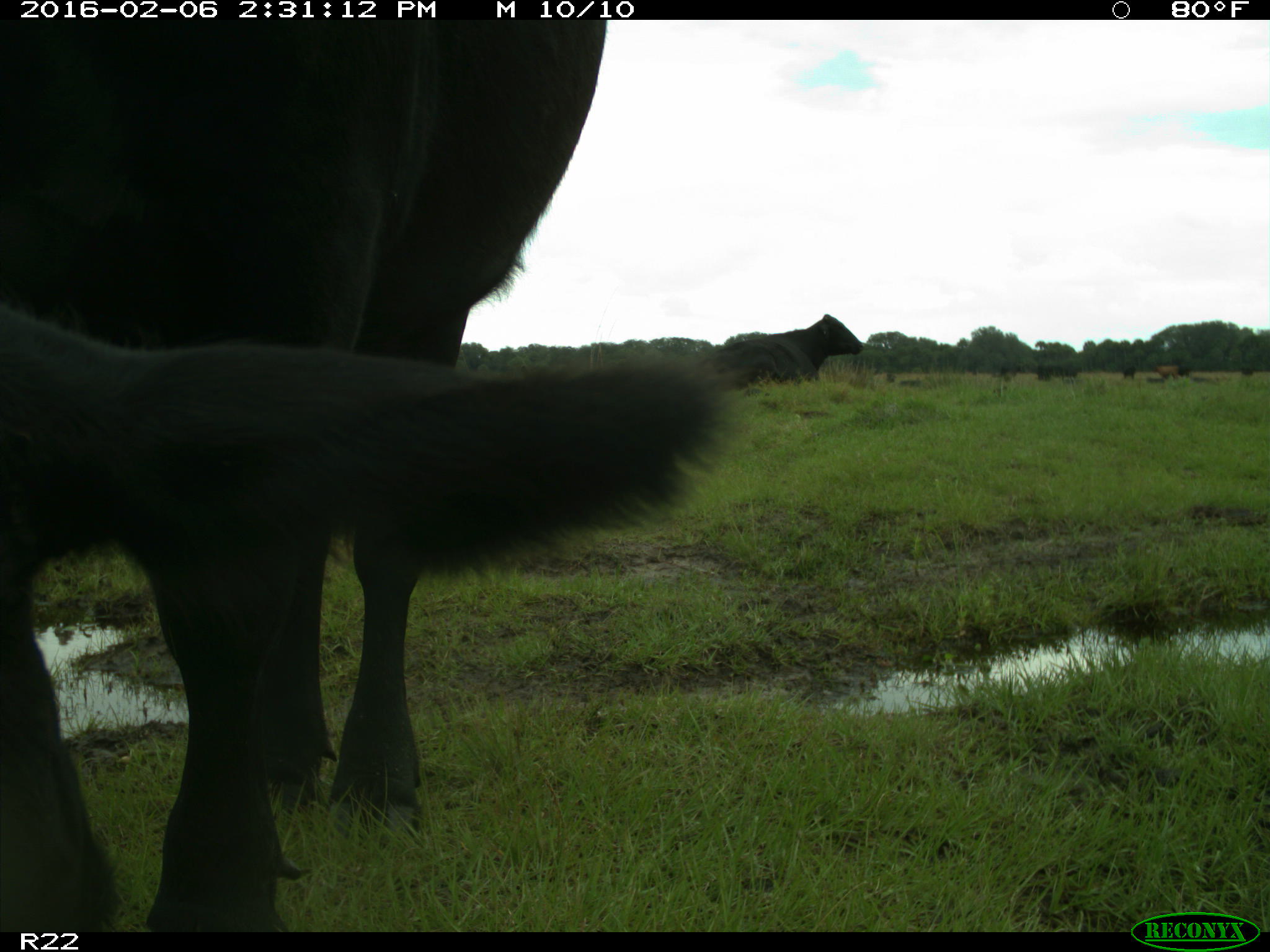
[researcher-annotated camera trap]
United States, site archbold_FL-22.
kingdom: Animalia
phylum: Chordata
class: Mammalia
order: Artiodactyla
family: Bovidae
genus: Bos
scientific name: Bos taurus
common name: domestic cow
Bos taurus (domestic cow).